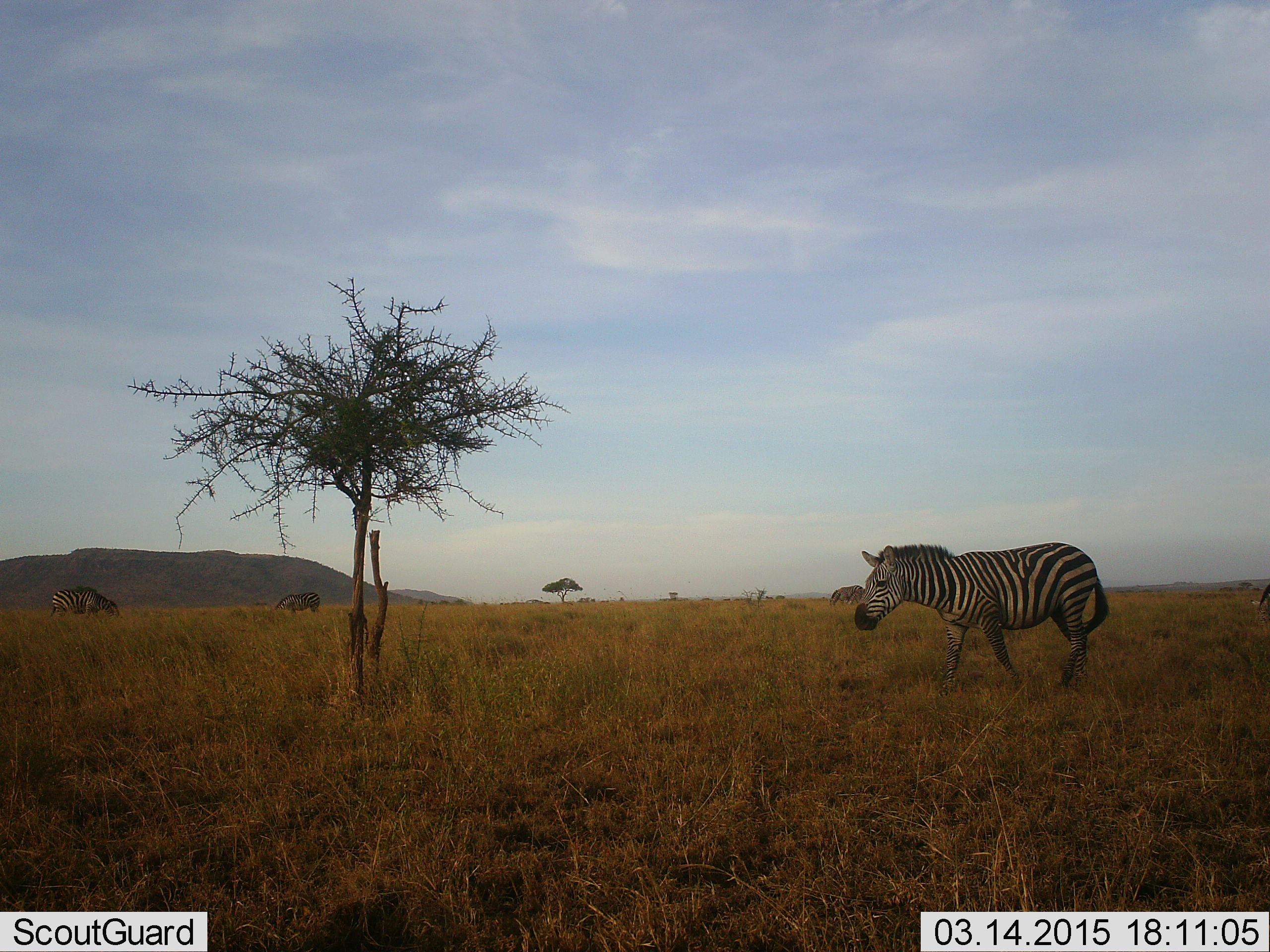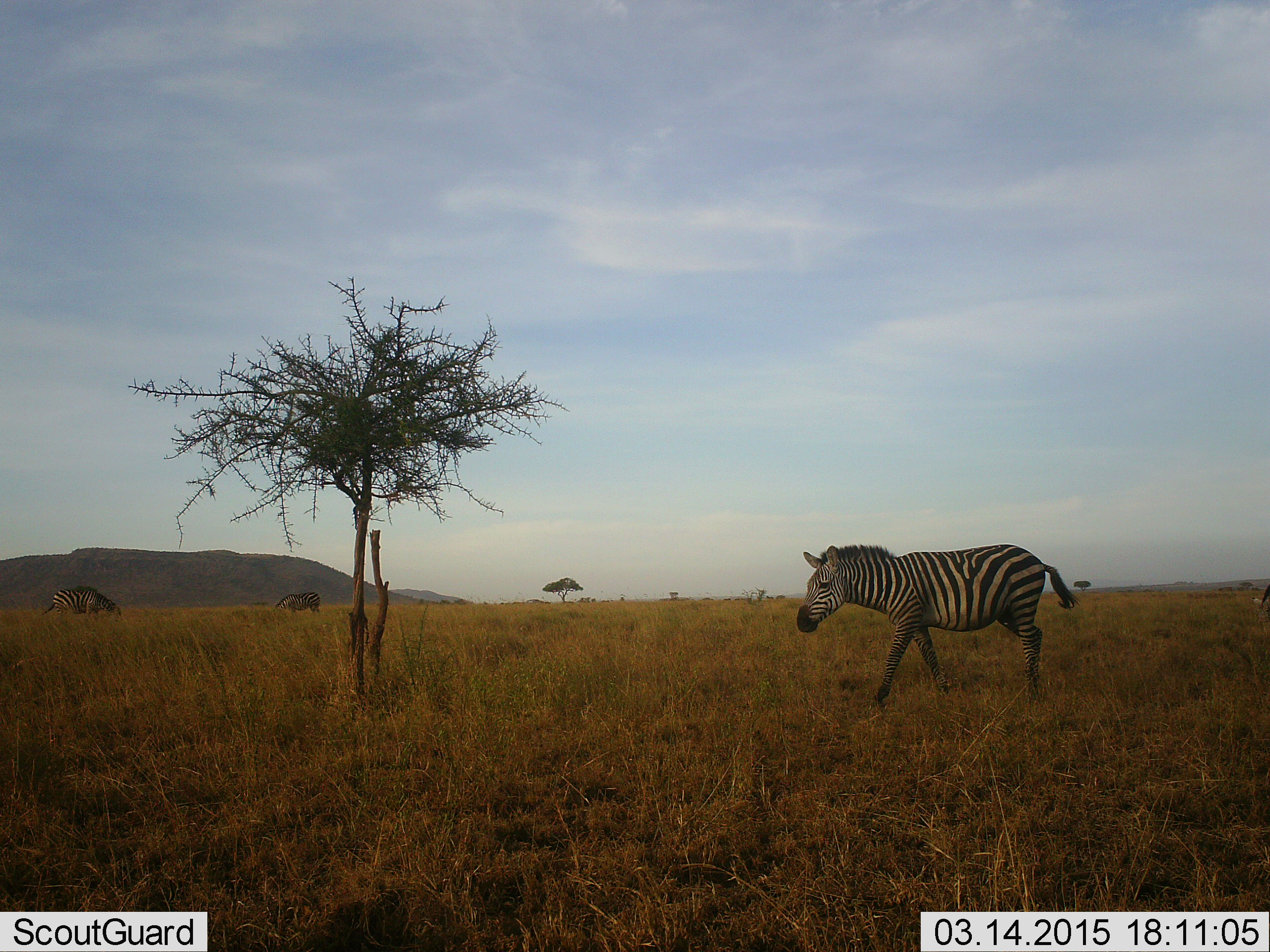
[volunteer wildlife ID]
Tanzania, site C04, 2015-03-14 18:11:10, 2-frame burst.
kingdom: Animalia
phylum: Chordata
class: Mammalia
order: Perissodactyla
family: Equidae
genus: Equus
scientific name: Equus quagga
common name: plains zebra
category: zebra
Zebra (plains zebra) (Equus quagga), count 3. Behavior (volunteer vote fractions): standing 30%, resting 0%, moving 90%, interacting 0%. Young present (vote fraction): 0%. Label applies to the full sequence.